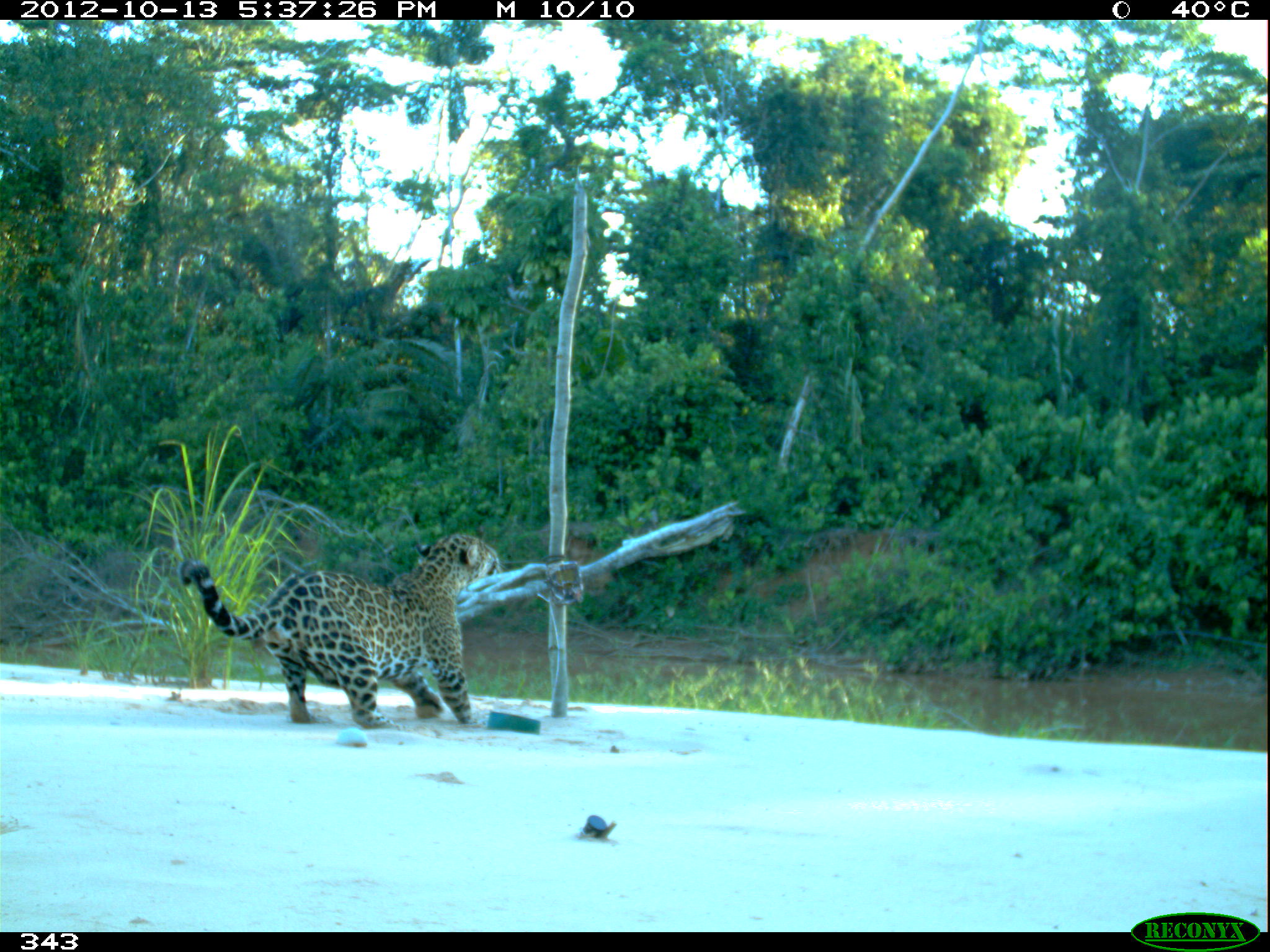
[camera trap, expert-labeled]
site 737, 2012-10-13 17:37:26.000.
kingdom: Animalia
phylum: Chordata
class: Mammalia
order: Carnivora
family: Felidae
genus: Panthera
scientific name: Panthera onca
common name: jaguar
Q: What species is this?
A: Panthera onca (jaguar).